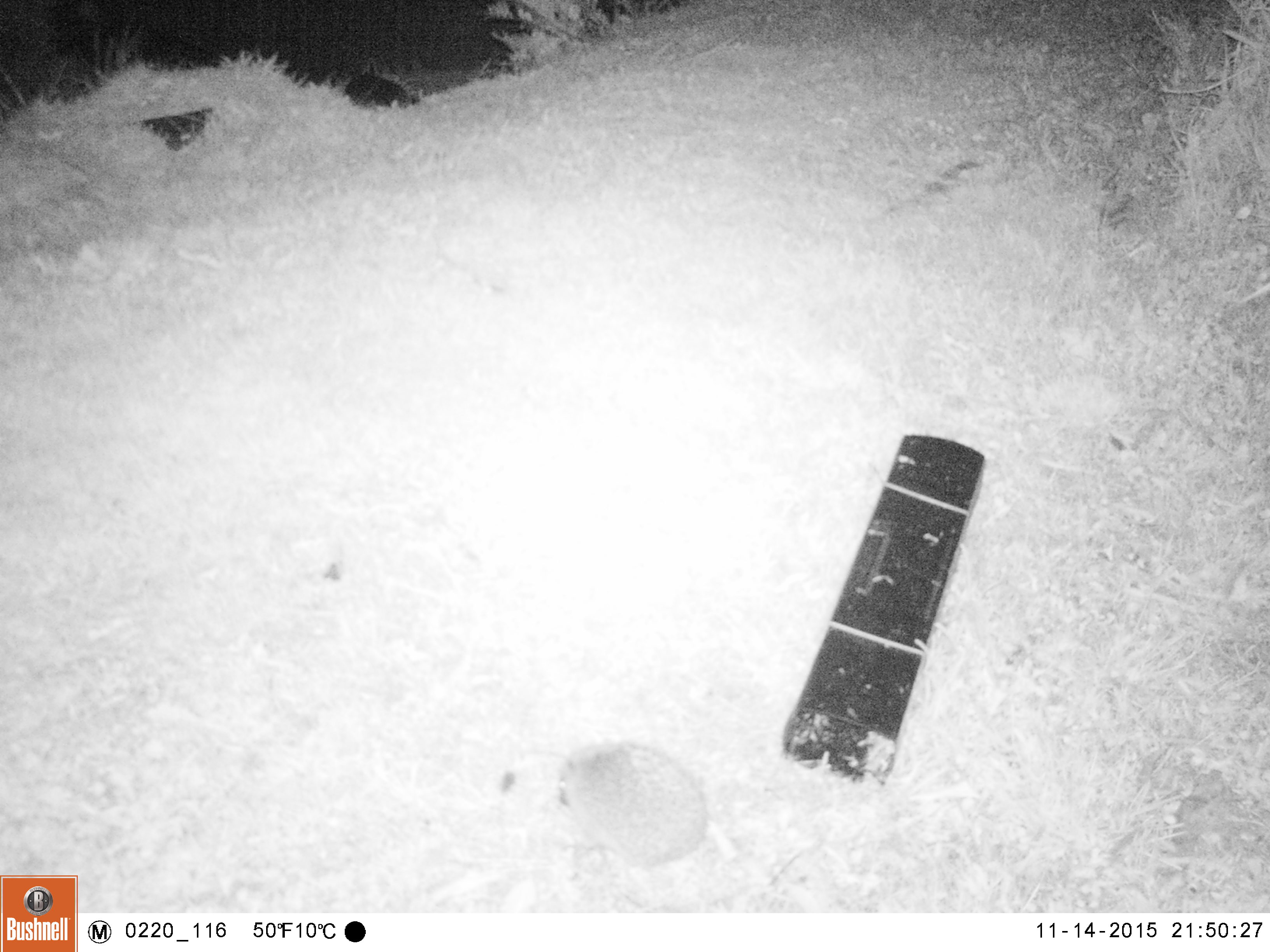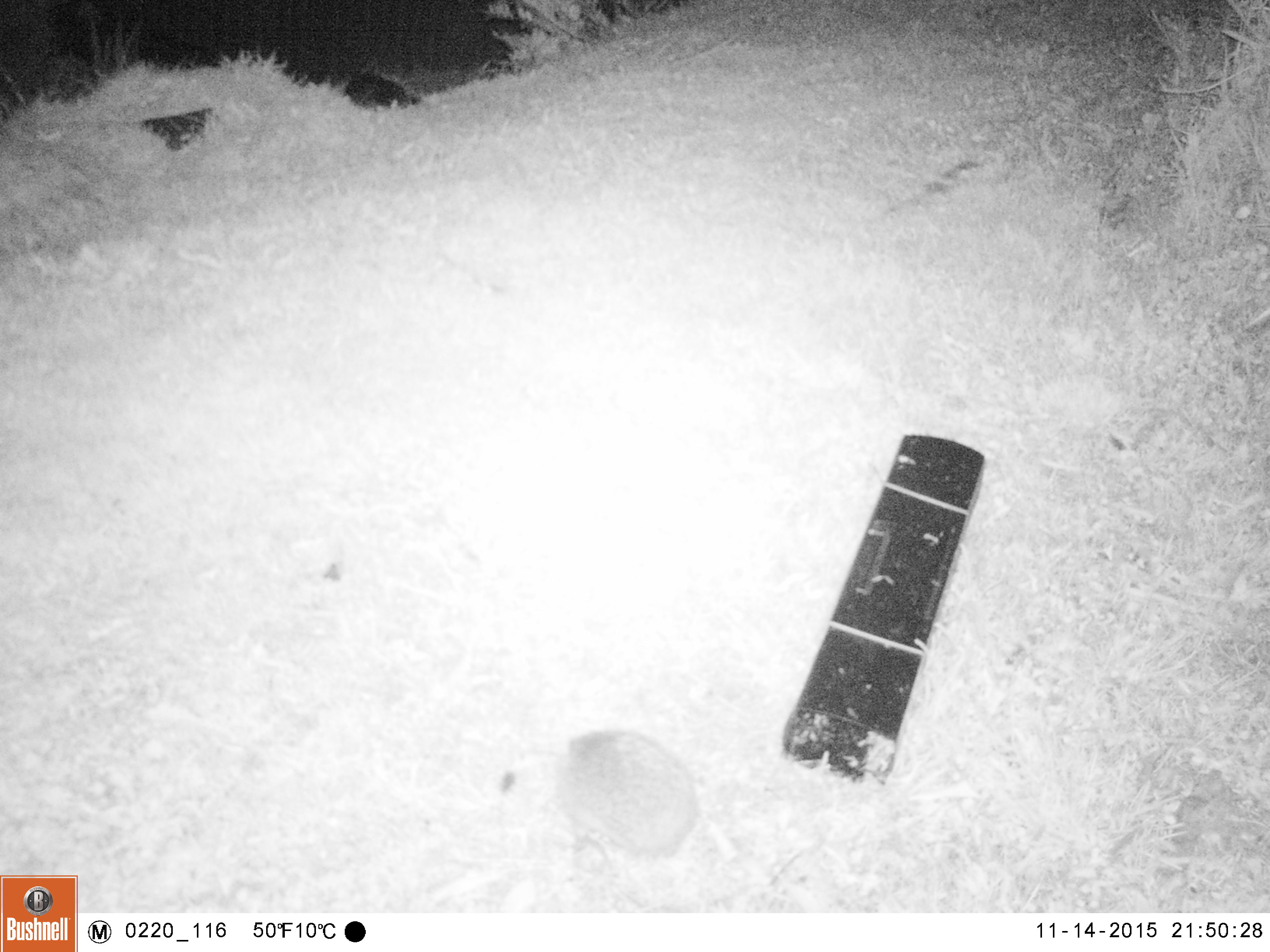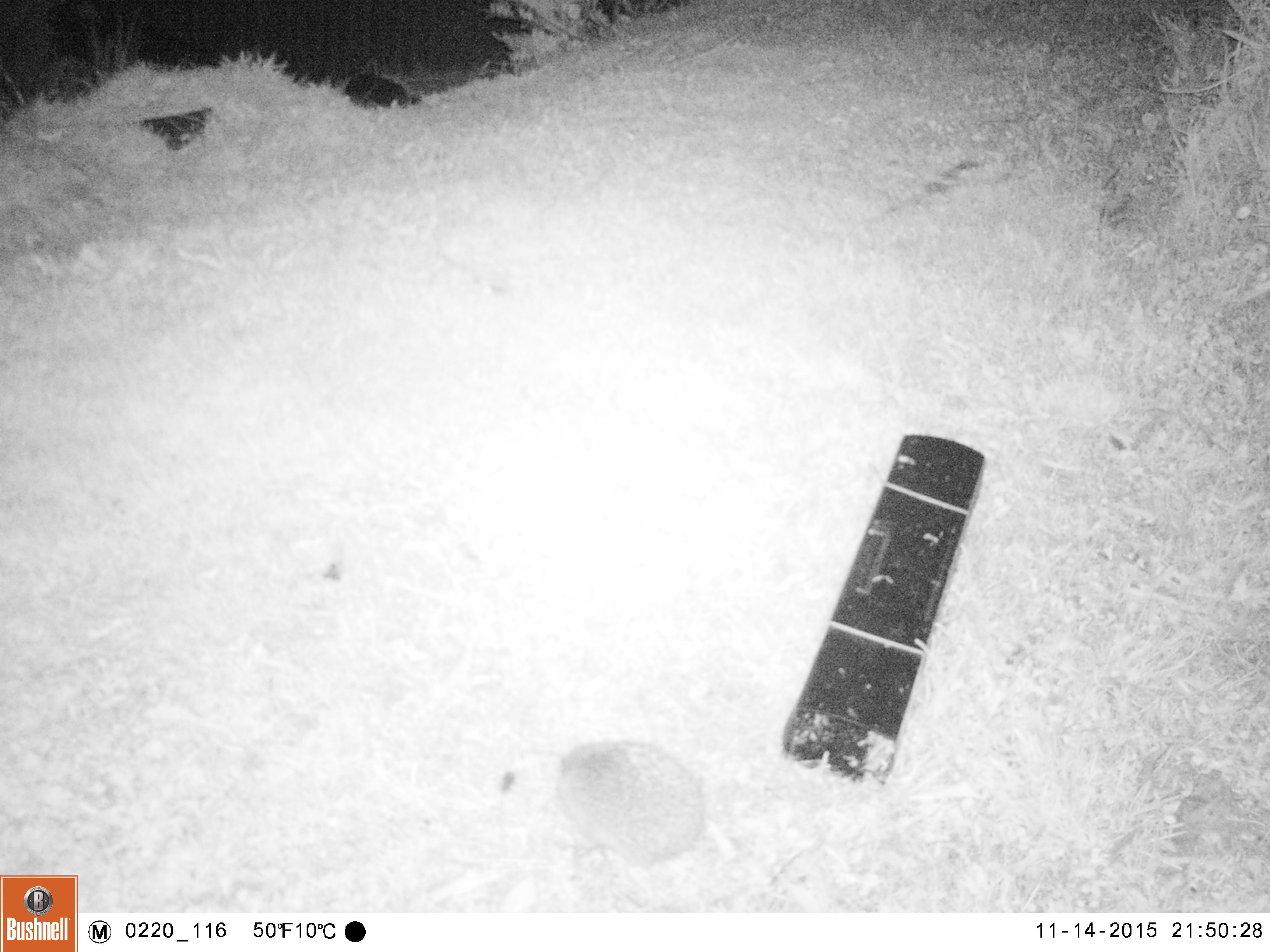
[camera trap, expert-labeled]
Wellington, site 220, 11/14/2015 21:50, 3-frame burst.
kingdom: Animalia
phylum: Chordata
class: Mammalia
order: Eulipotyphla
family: Erinaceidae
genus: Erinaceus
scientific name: Erinaceus europaeus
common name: hedgehog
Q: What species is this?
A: Hedgehog (Erinaceus europaeus).